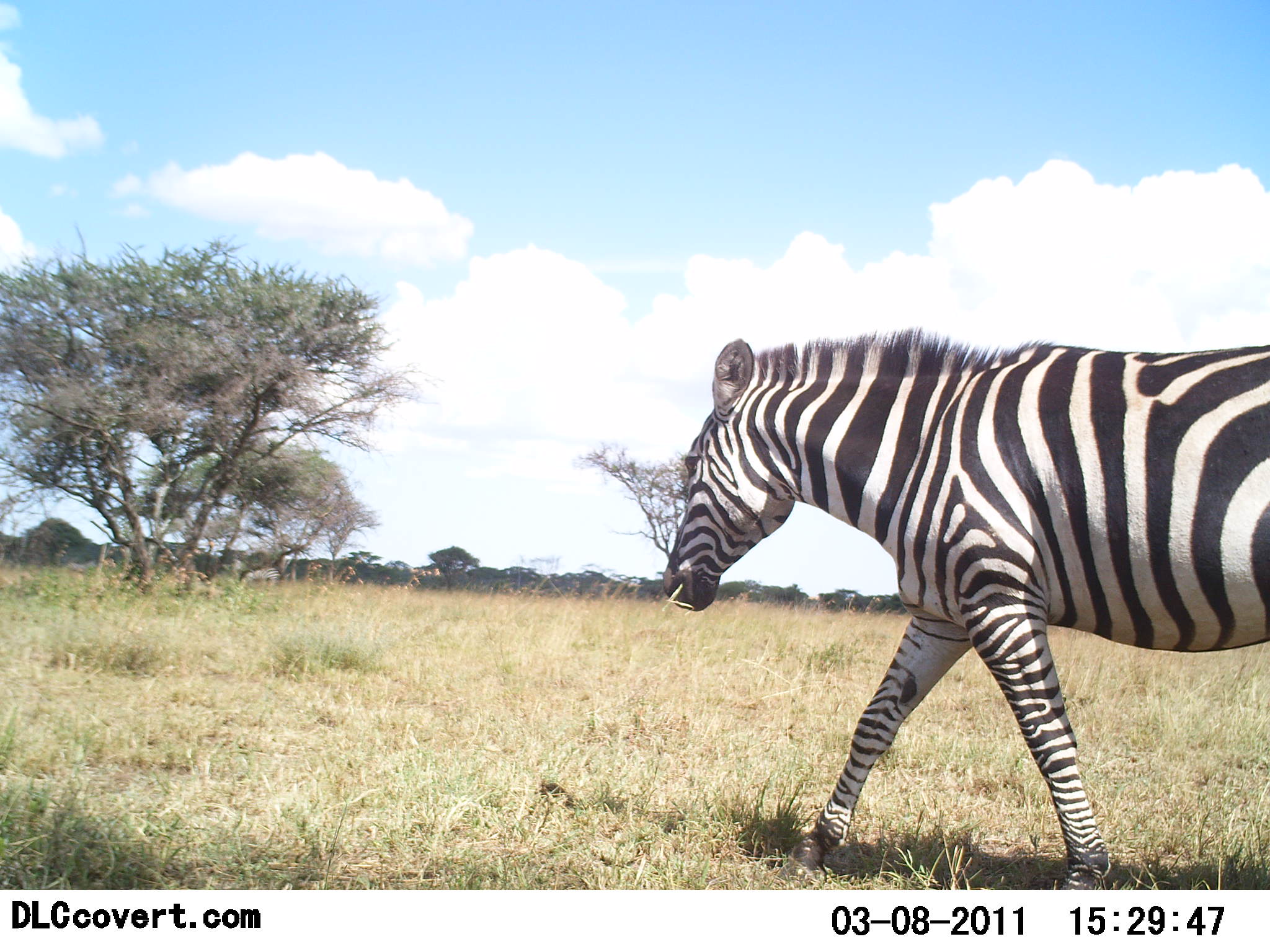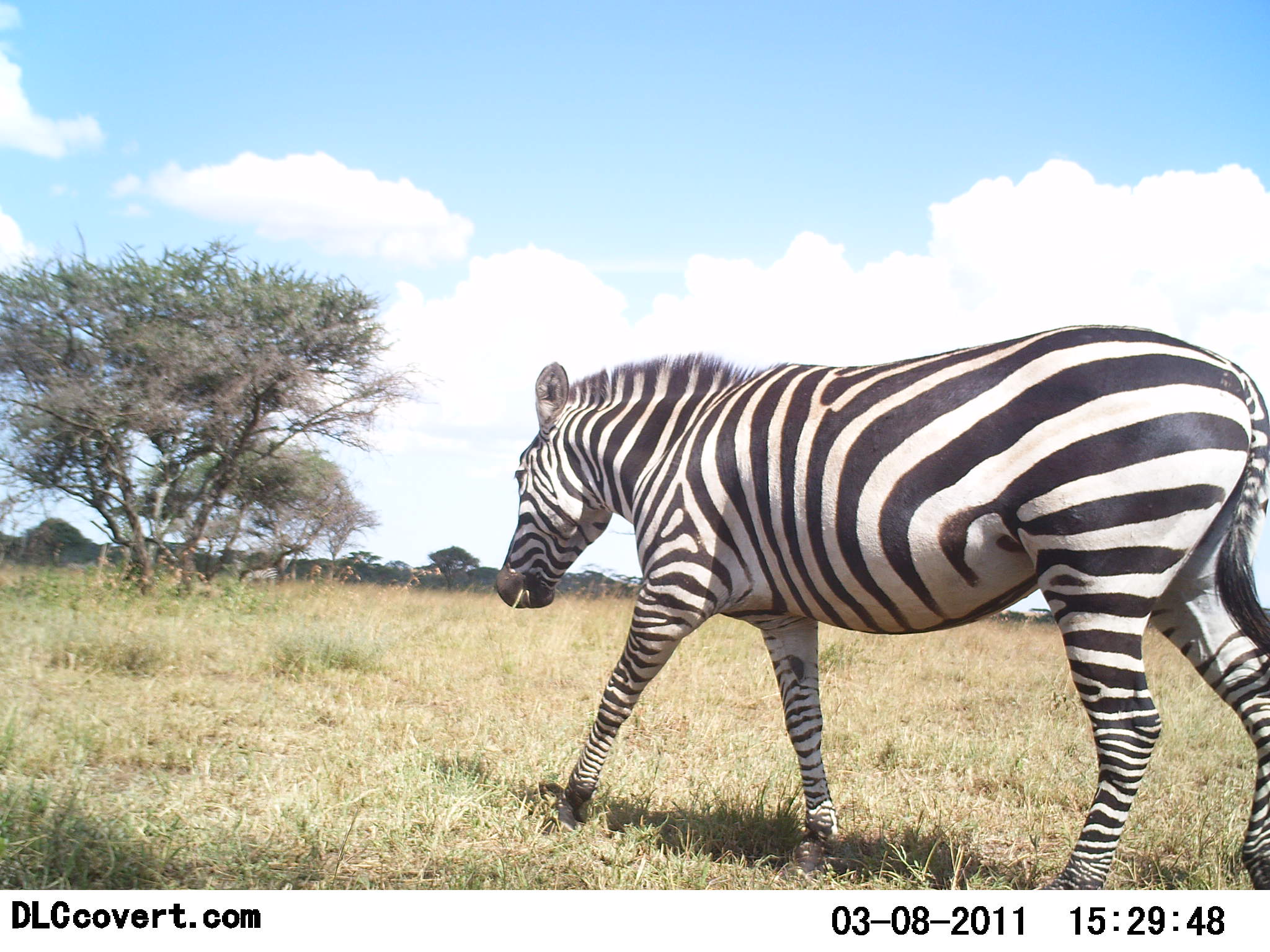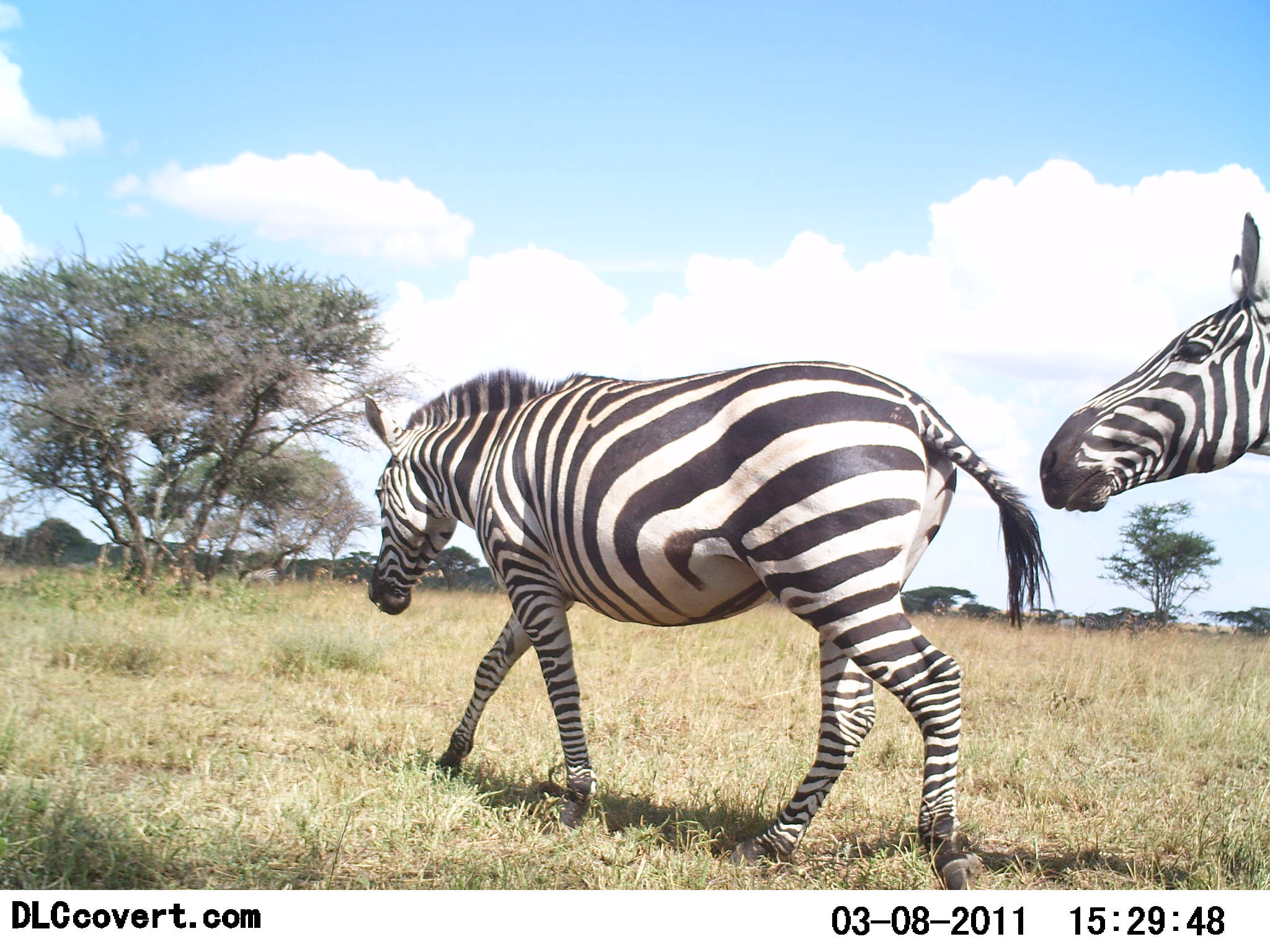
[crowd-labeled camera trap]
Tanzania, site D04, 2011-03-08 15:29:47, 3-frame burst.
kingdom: Animalia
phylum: Chordata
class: Mammalia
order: Perissodactyla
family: Equidae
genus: Equus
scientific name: Equus quagga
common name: plains zebra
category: zebra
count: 2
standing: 10%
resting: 0%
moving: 100%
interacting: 0%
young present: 0%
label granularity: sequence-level